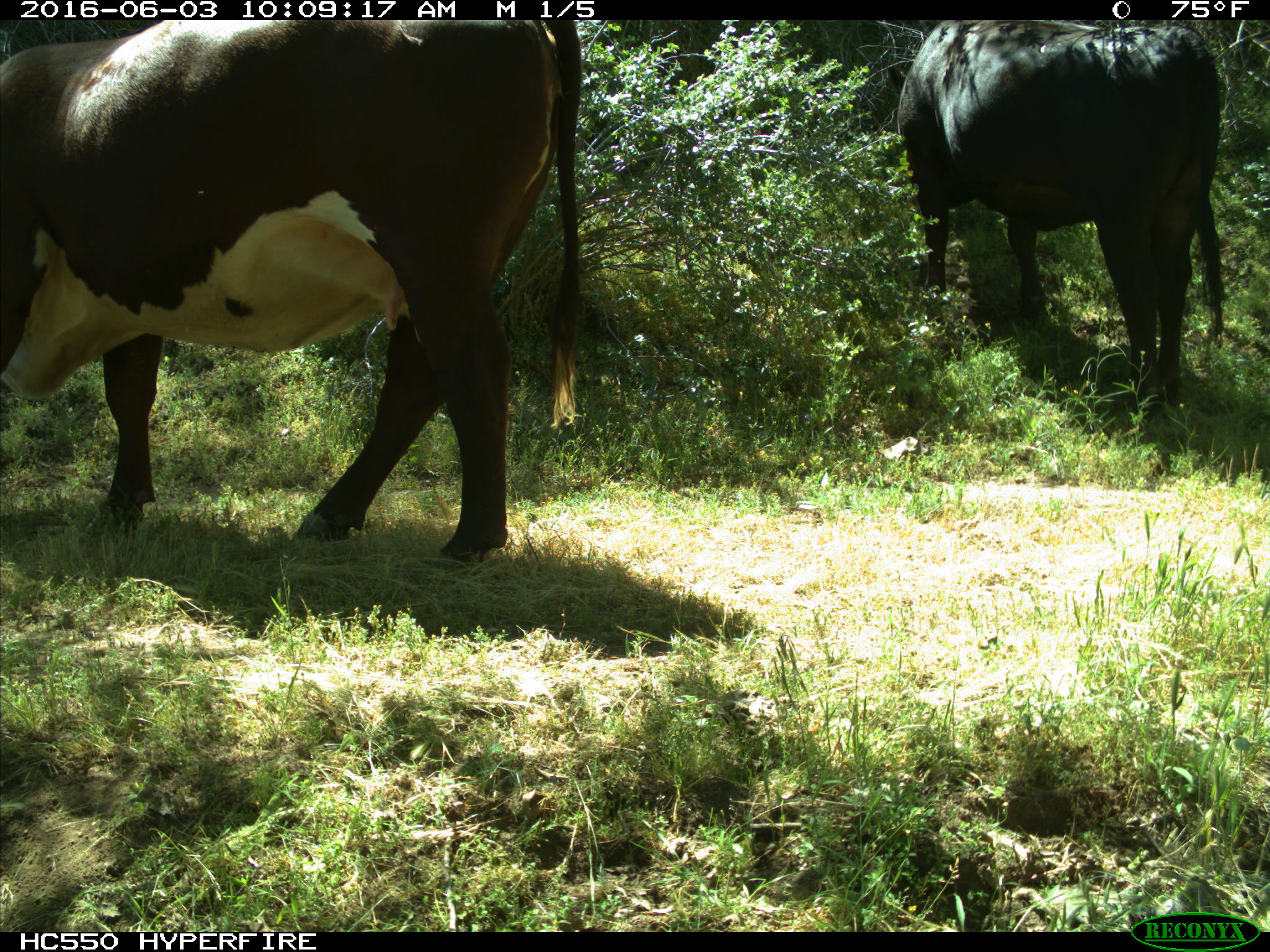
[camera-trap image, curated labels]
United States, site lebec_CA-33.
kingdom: Animalia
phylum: Chordata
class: Mammalia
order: Artiodactyla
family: Bovidae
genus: Bos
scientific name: Bos taurus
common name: domestic cow